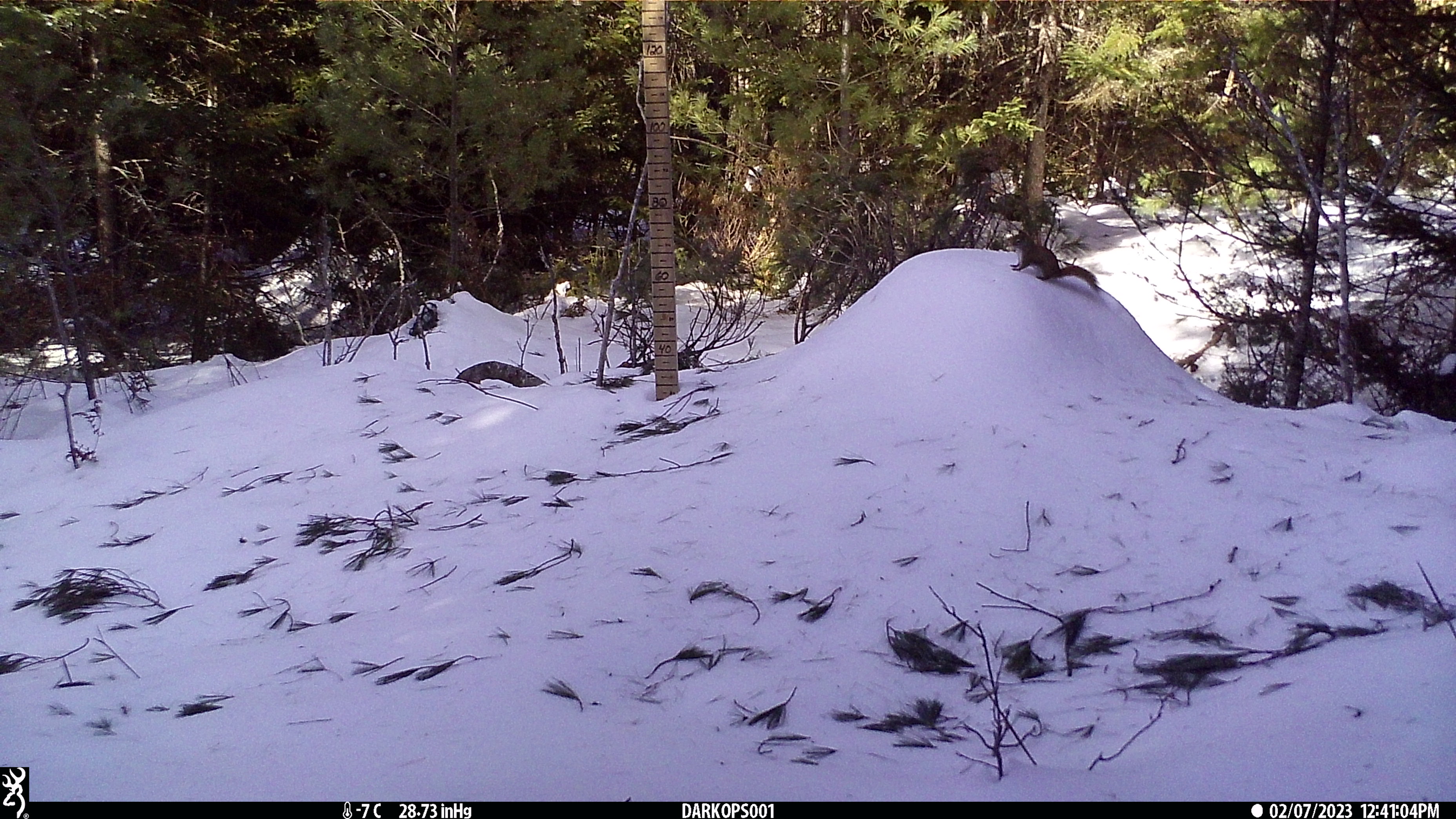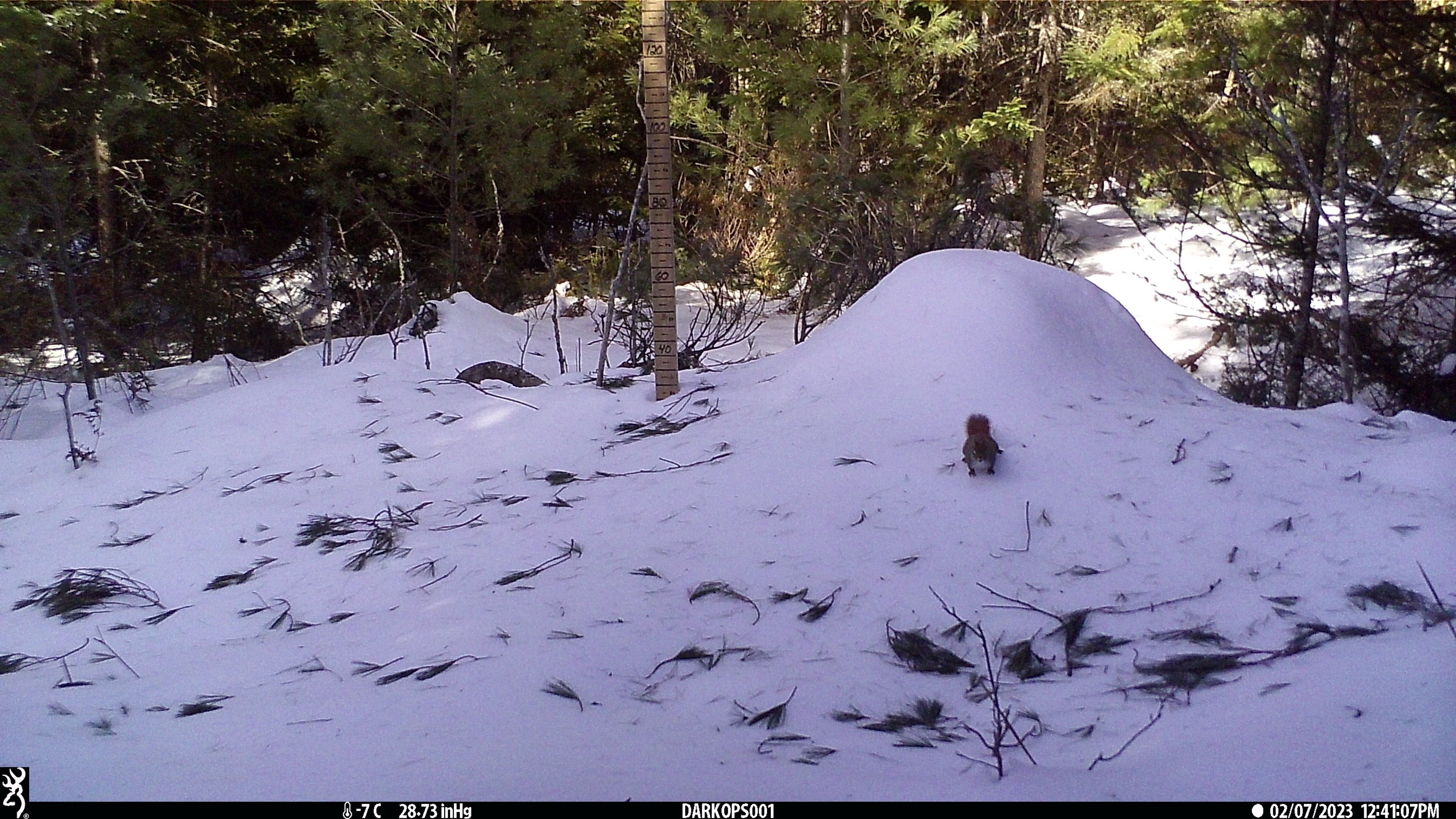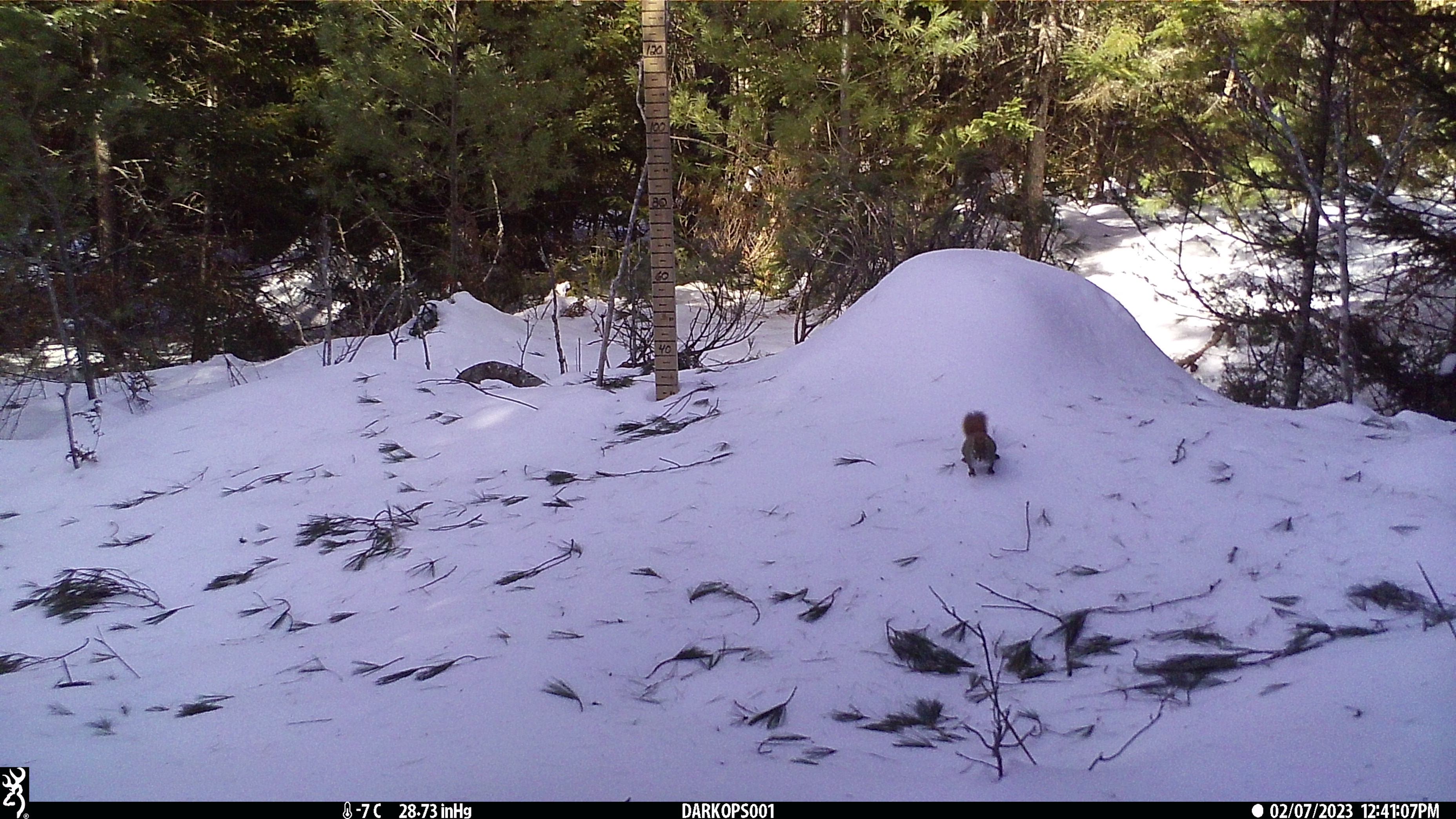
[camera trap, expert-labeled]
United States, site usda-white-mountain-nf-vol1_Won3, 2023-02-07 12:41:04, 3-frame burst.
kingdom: Animalia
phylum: Chordata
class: Mammalia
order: Rodentia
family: Sciuridae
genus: Tamiasciurus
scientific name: Tamiasciurus hudsonicus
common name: red squirrel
Red squirrel (Tamiasciurus hudsonicus).